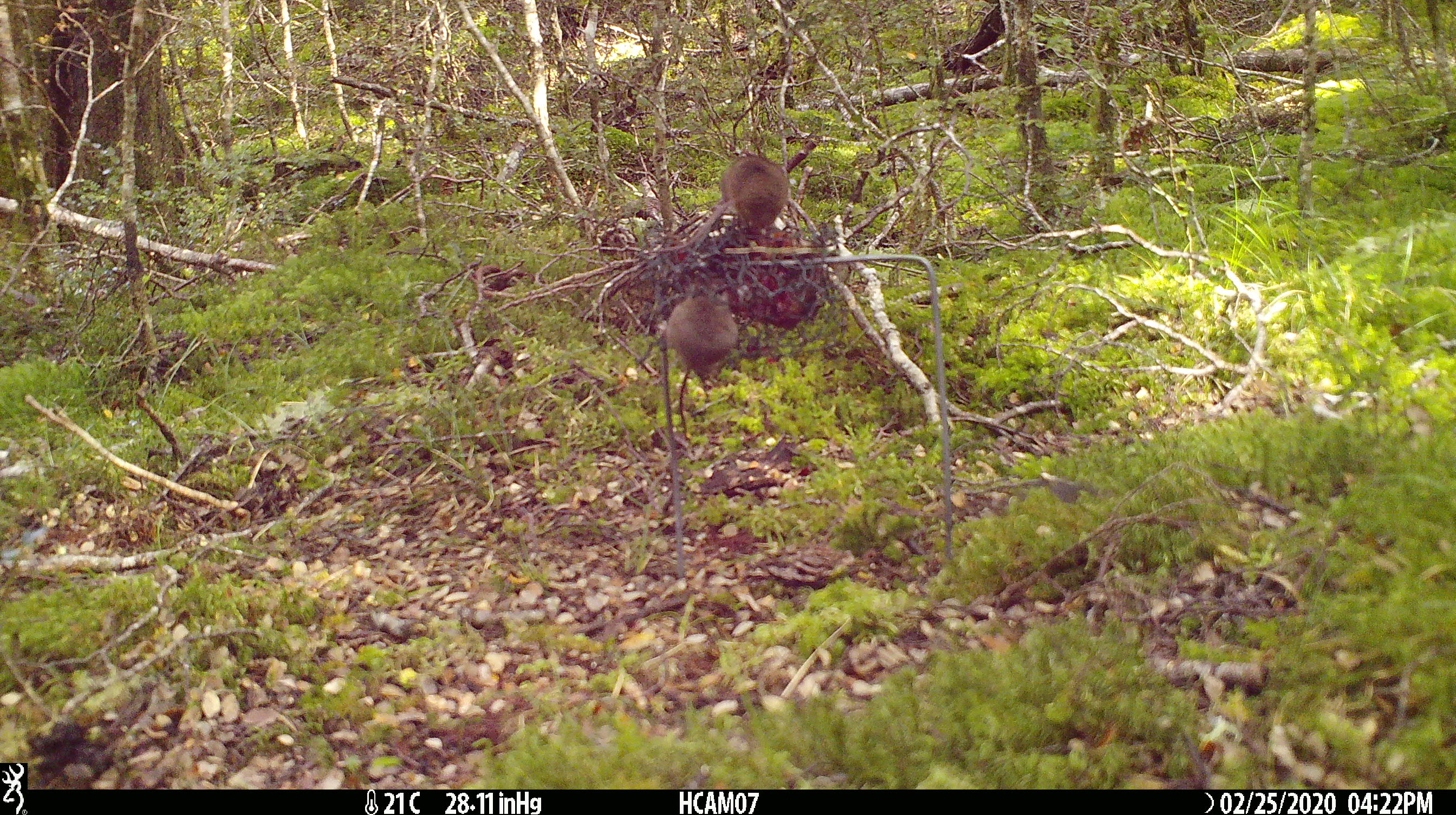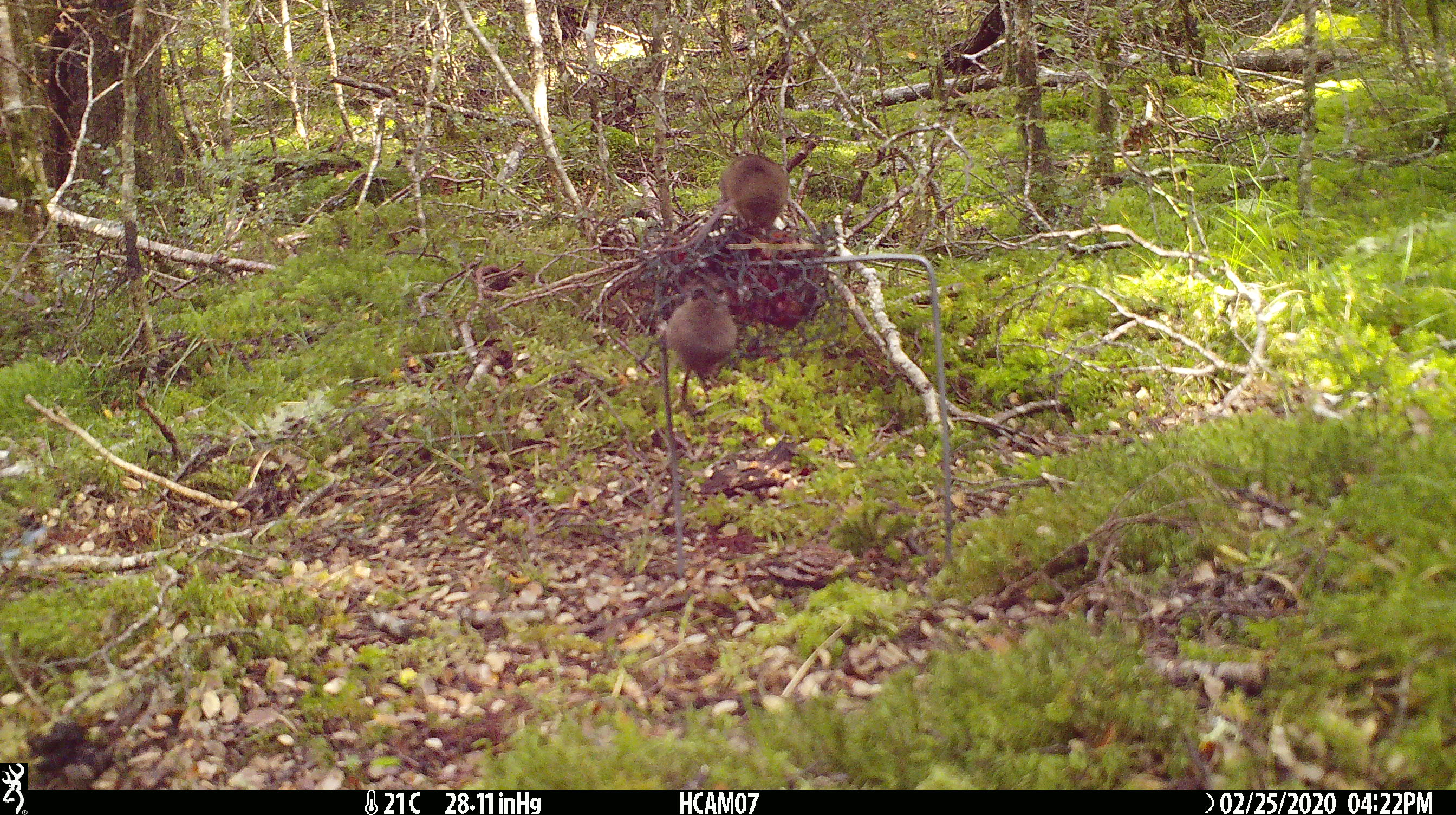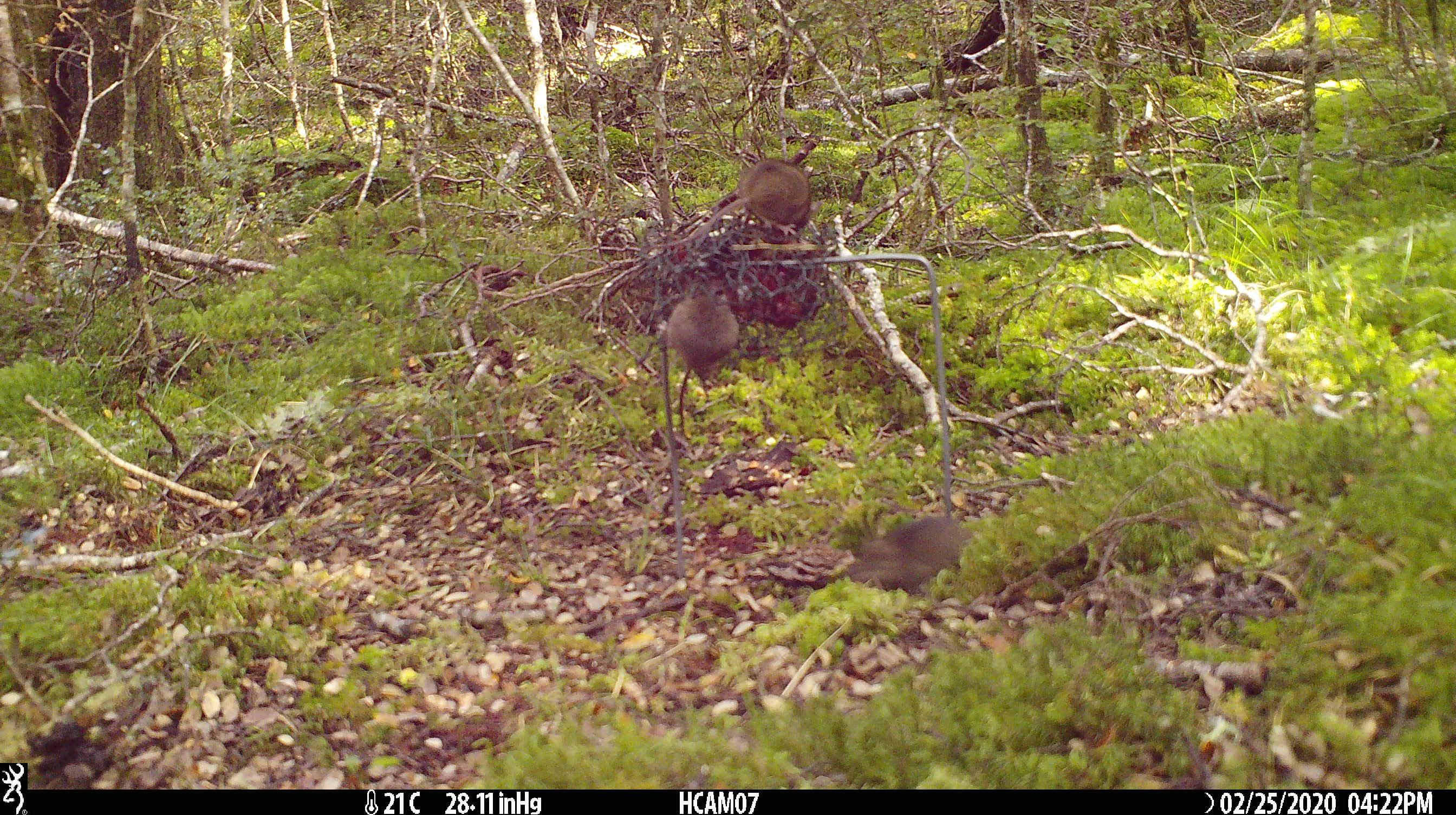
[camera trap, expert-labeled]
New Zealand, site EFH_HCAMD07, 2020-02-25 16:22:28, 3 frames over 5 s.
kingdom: Animalia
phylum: Chordata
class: Mammalia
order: Rodentia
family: Muridae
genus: Mus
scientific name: Mus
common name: mouse